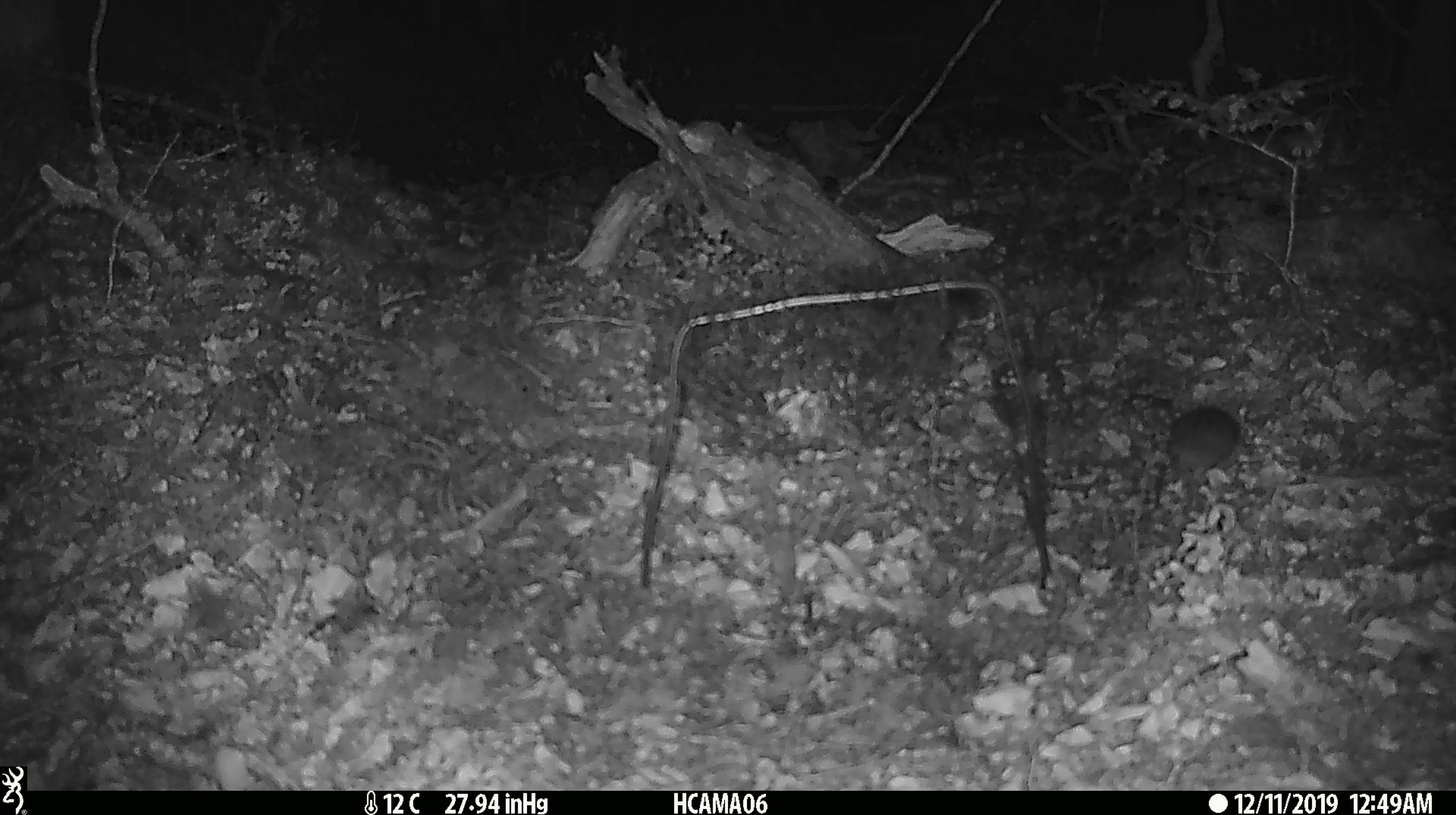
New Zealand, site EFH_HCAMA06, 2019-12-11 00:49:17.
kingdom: Animalia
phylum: Chordata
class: Mammalia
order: Rodentia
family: Muridae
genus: Mus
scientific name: Mus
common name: mouse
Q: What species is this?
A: Mouse (Mus).